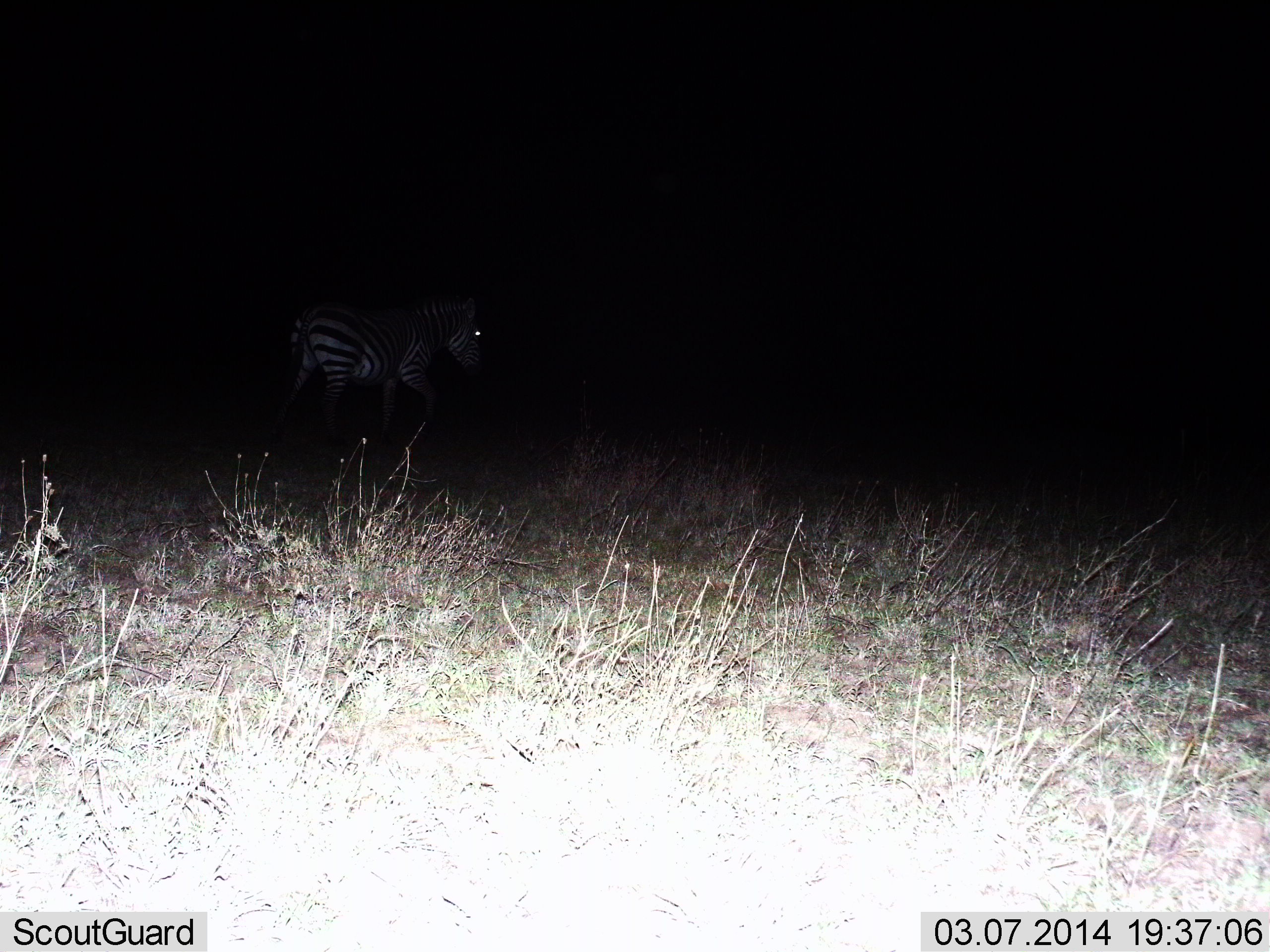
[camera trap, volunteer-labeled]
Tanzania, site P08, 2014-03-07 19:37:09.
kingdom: Animalia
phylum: Chordata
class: Mammalia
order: Perissodactyla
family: Equidae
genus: Equus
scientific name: Equus quagga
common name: plains zebra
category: zebra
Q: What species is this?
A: Zebra (plains zebra) (Equus quagga).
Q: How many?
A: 1.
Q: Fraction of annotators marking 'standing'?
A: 40%.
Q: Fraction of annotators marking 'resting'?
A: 0%.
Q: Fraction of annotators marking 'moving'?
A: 60%.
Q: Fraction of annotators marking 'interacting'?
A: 0%.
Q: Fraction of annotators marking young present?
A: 0%.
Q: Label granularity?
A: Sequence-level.